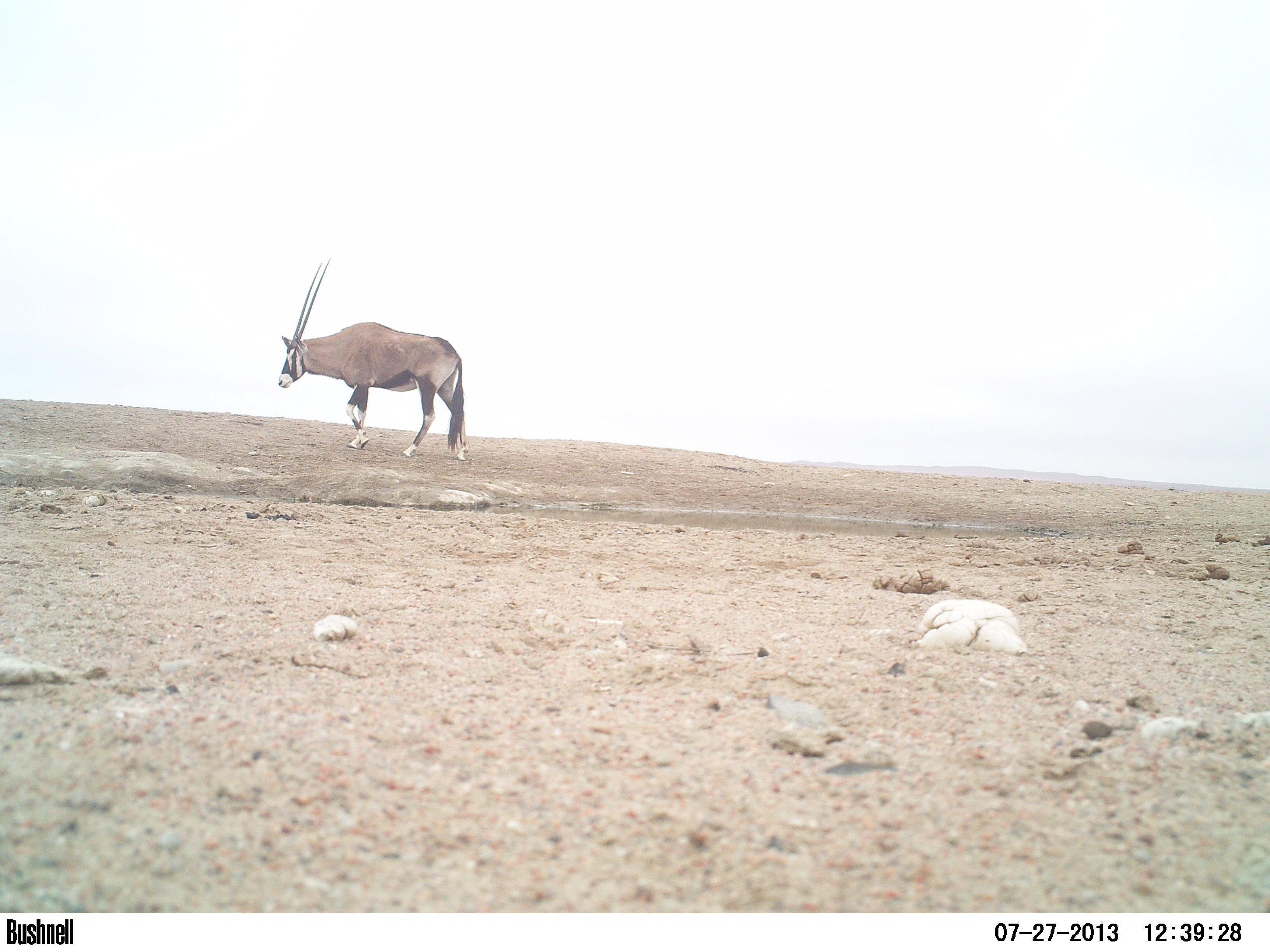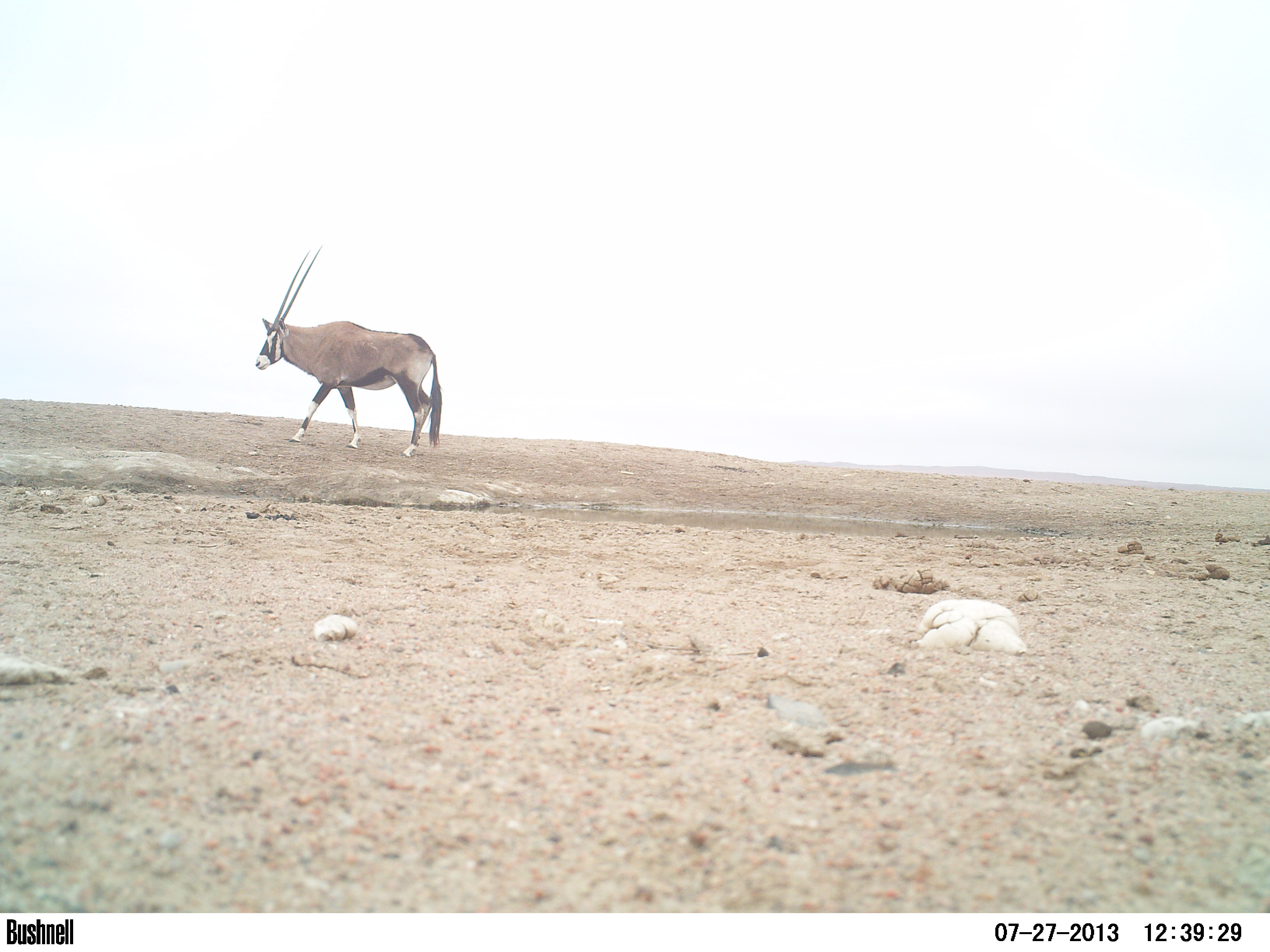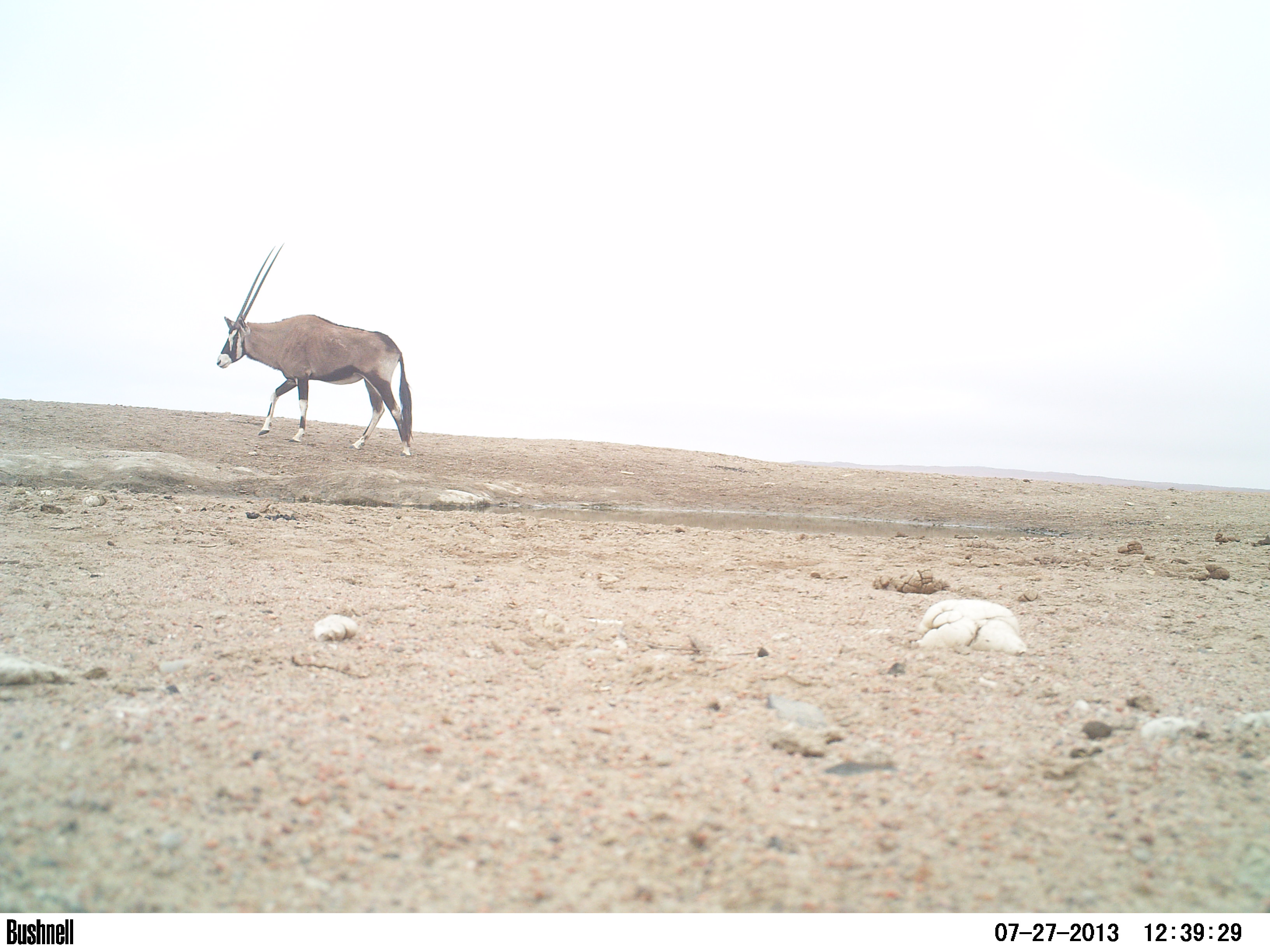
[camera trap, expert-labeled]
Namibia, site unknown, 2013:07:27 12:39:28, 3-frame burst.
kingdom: Animalia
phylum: Chordata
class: Mammalia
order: Artiodactyla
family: Bovidae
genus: Oryx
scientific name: Oryx gazella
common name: gemsbok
Oryx gazella (gemsbok).